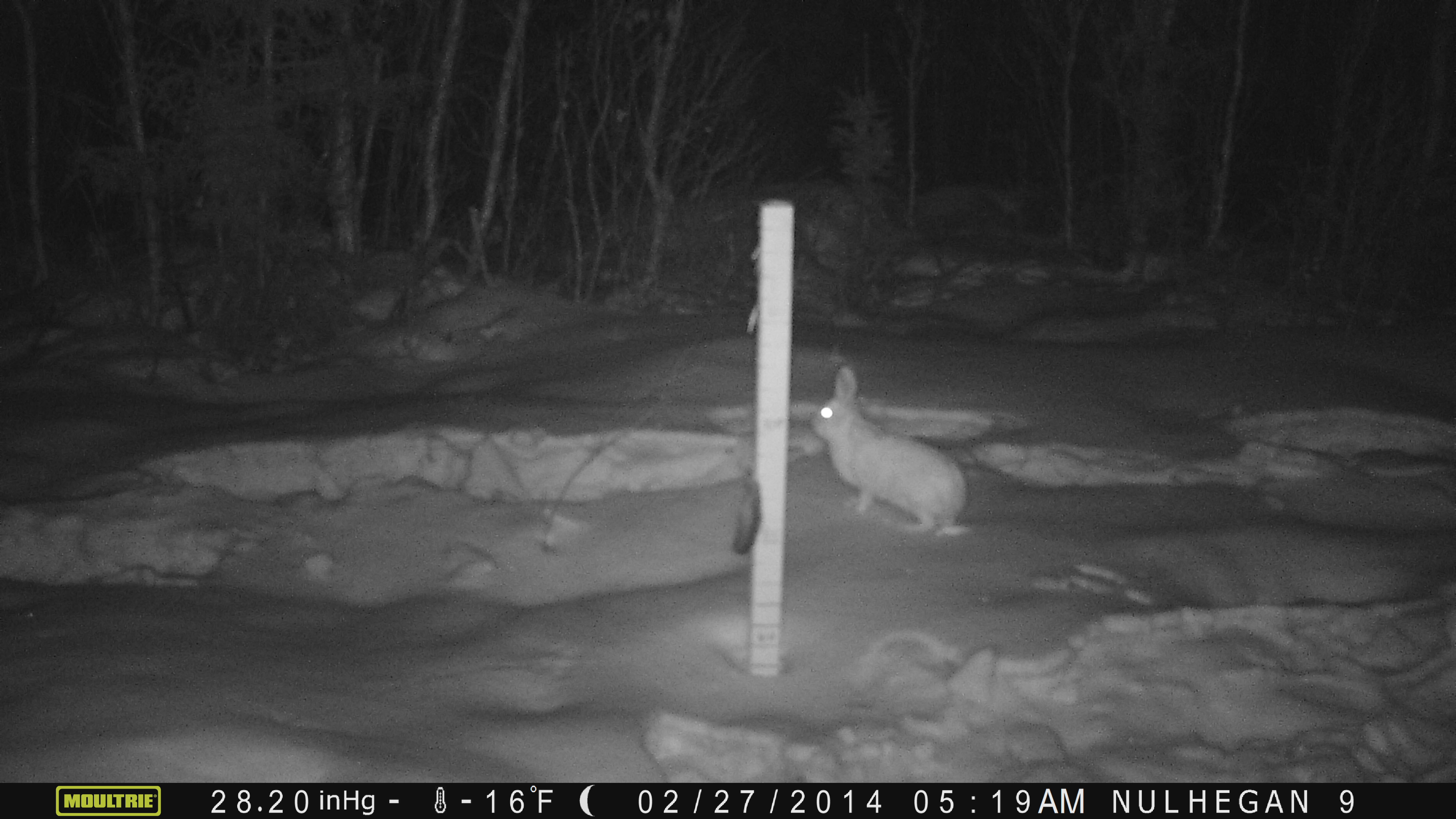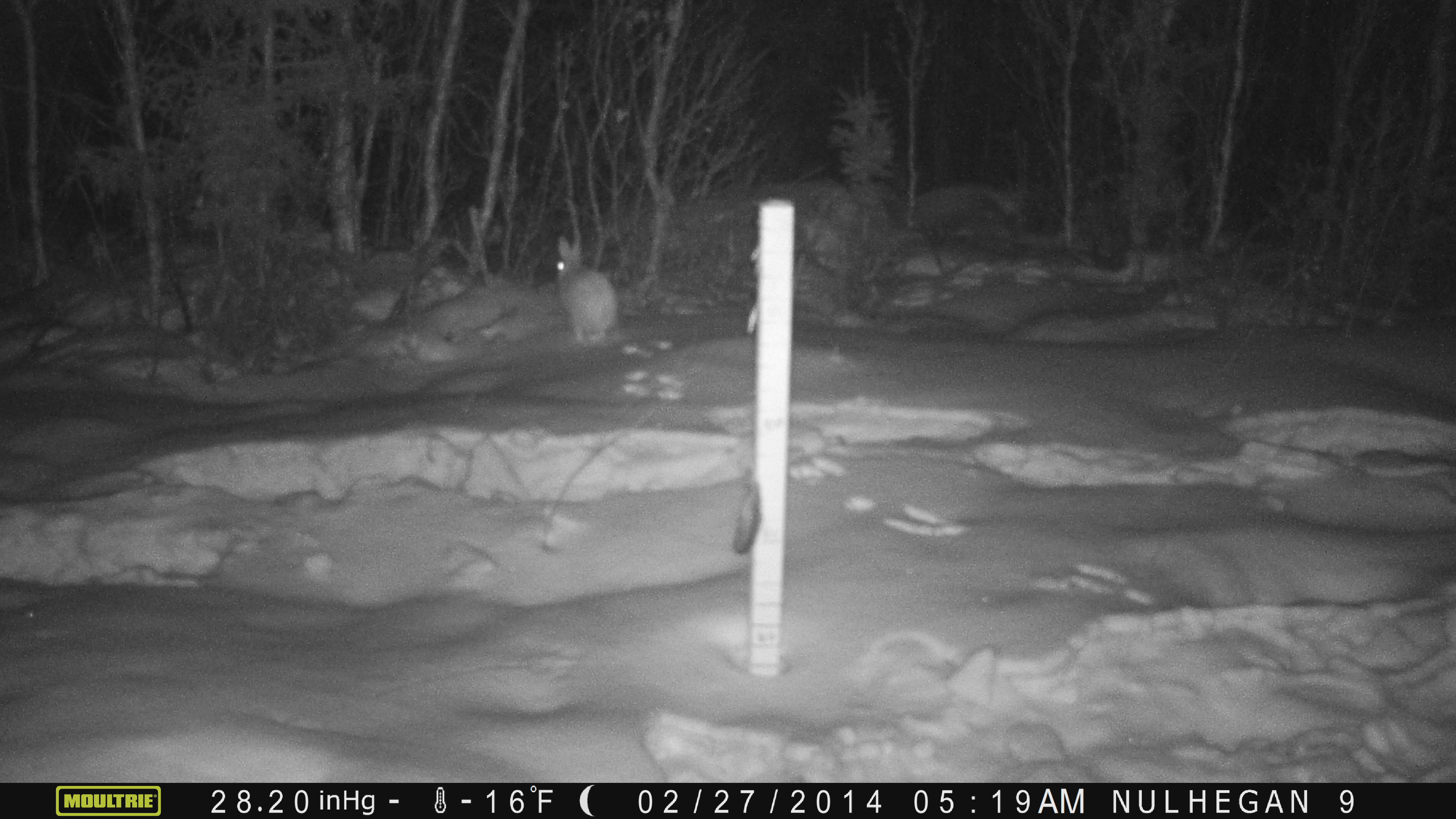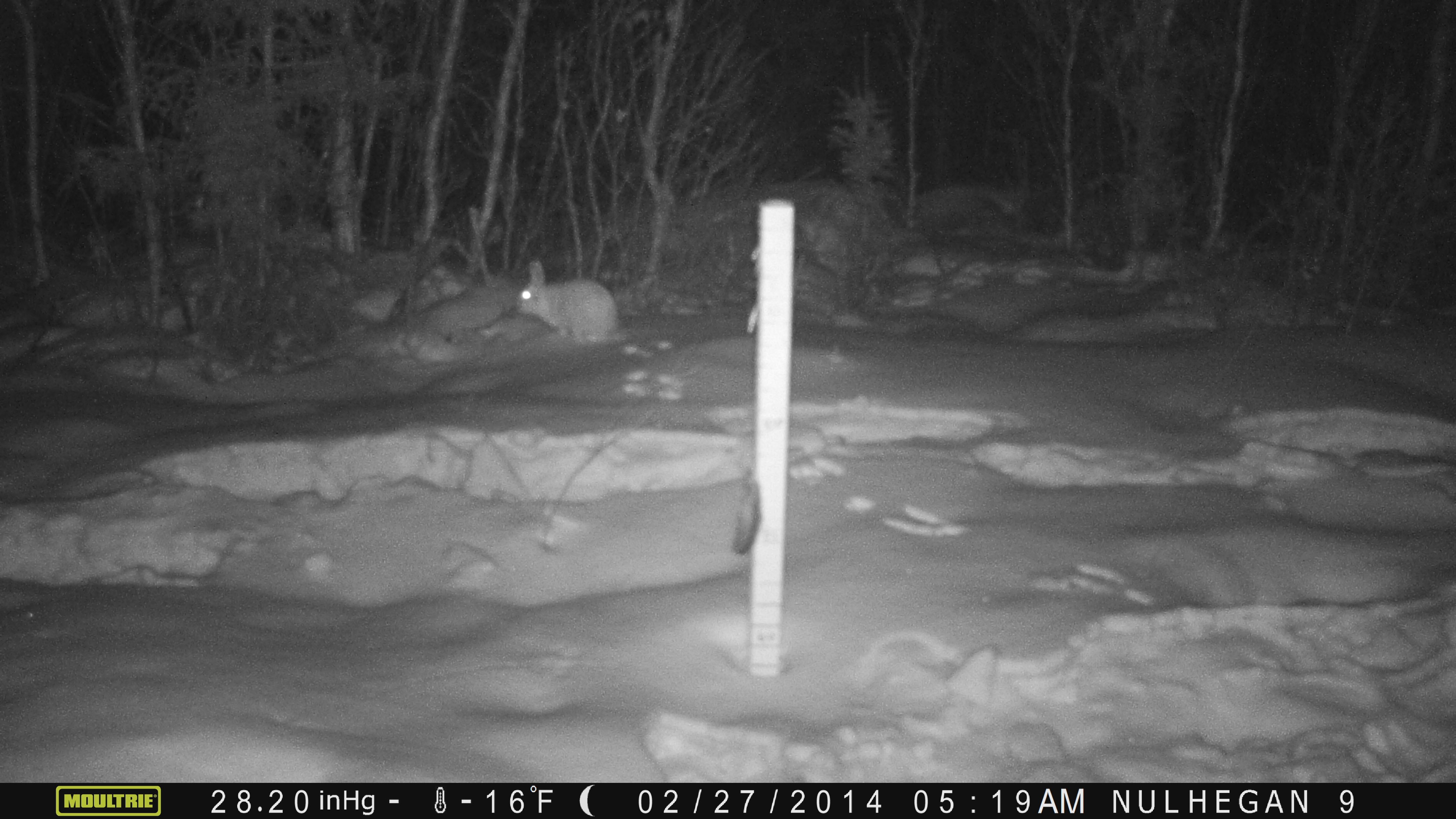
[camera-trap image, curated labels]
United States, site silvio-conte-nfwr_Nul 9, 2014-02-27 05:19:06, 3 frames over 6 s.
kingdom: Animalia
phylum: Chordata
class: Mammalia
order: Lagomorpha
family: Leporidae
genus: Lepus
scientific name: Lepus americanus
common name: snowshoe hare